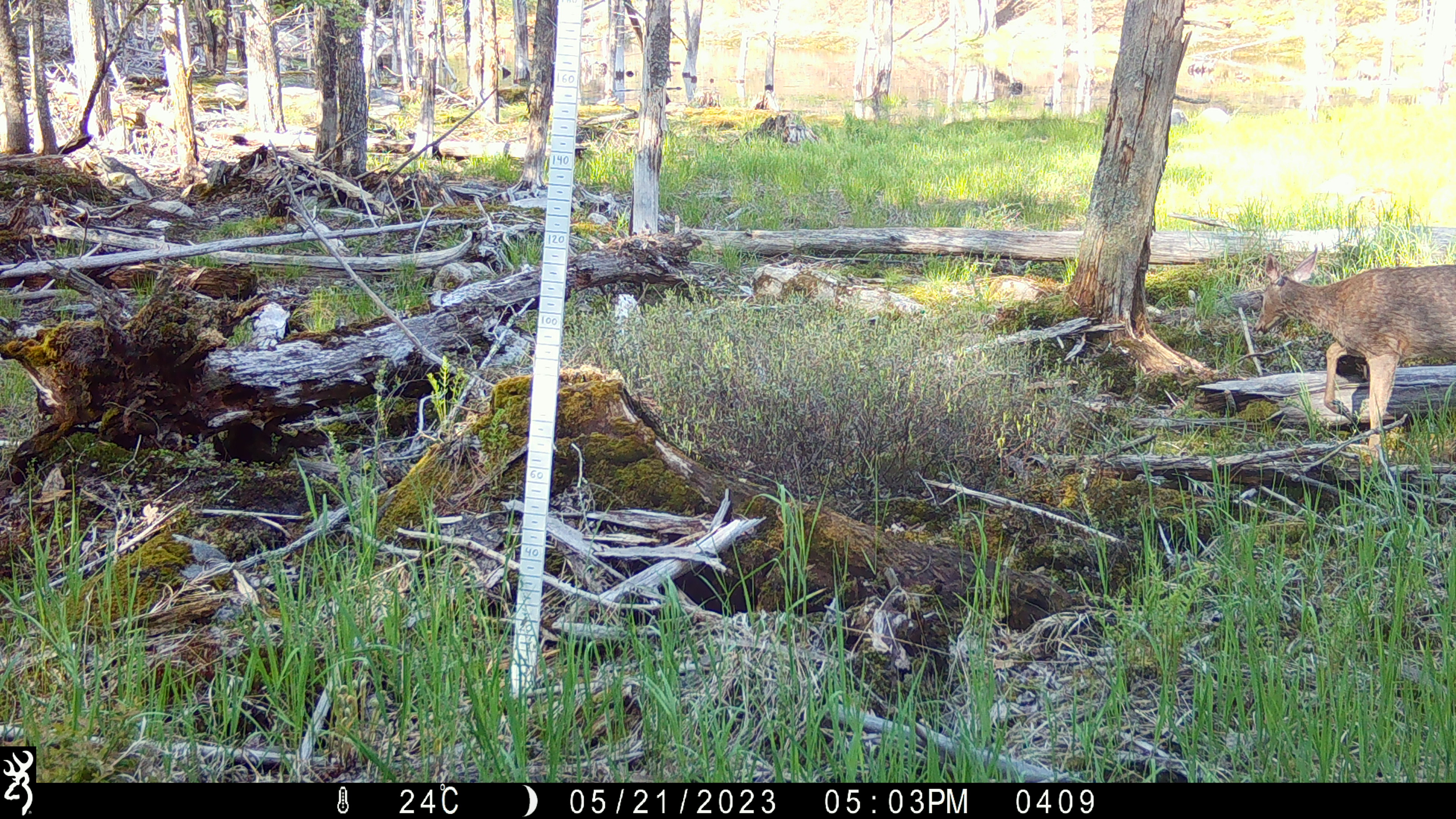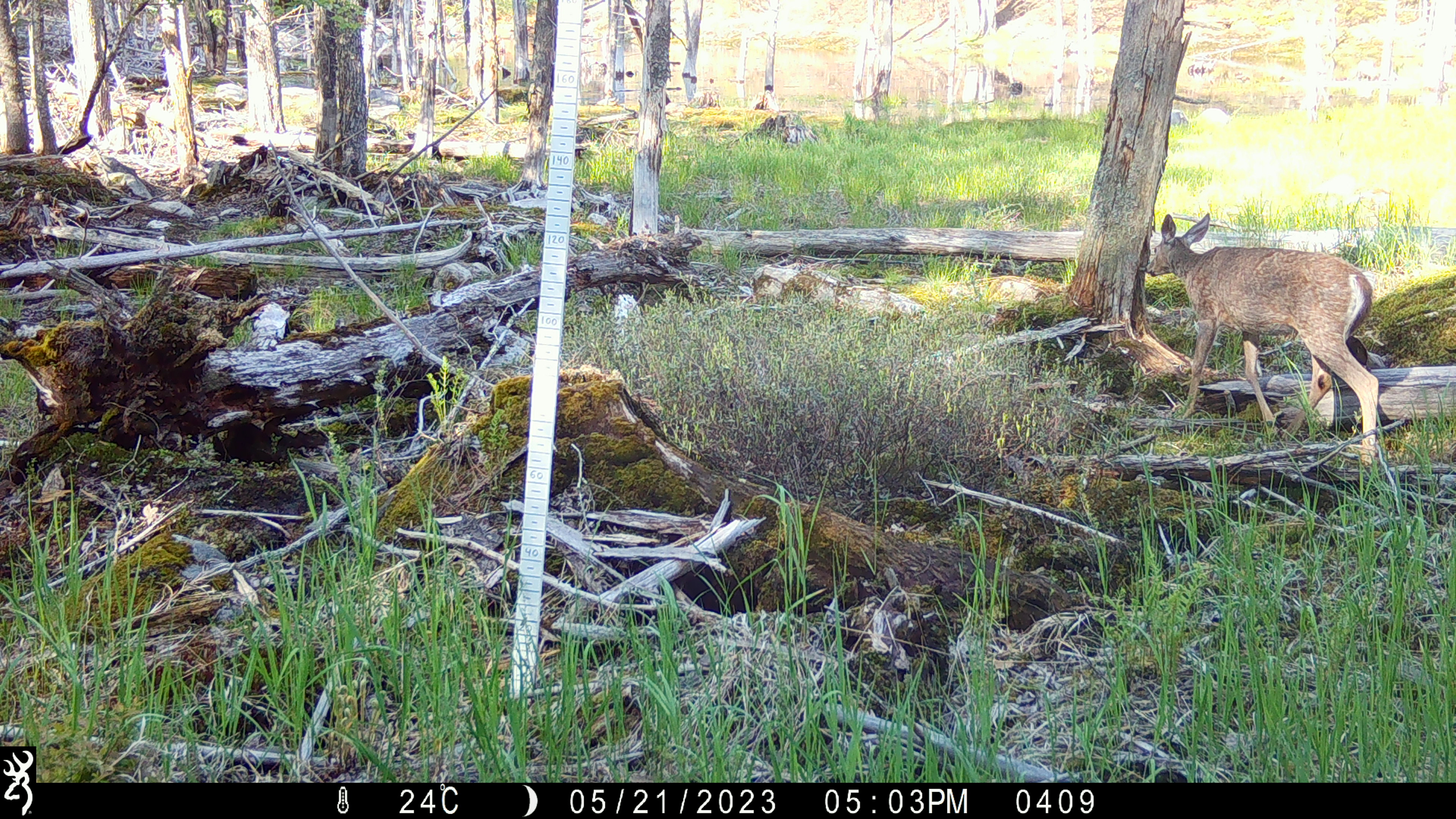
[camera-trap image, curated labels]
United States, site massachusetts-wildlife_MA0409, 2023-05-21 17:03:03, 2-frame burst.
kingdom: Animalia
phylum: Chordata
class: Mammalia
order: Artiodactyla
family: Cervidae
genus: Odocoileus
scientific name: Odocoileus virginianus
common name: white-tailed deer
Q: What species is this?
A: White-tailed deer (Odocoileus virginianus).